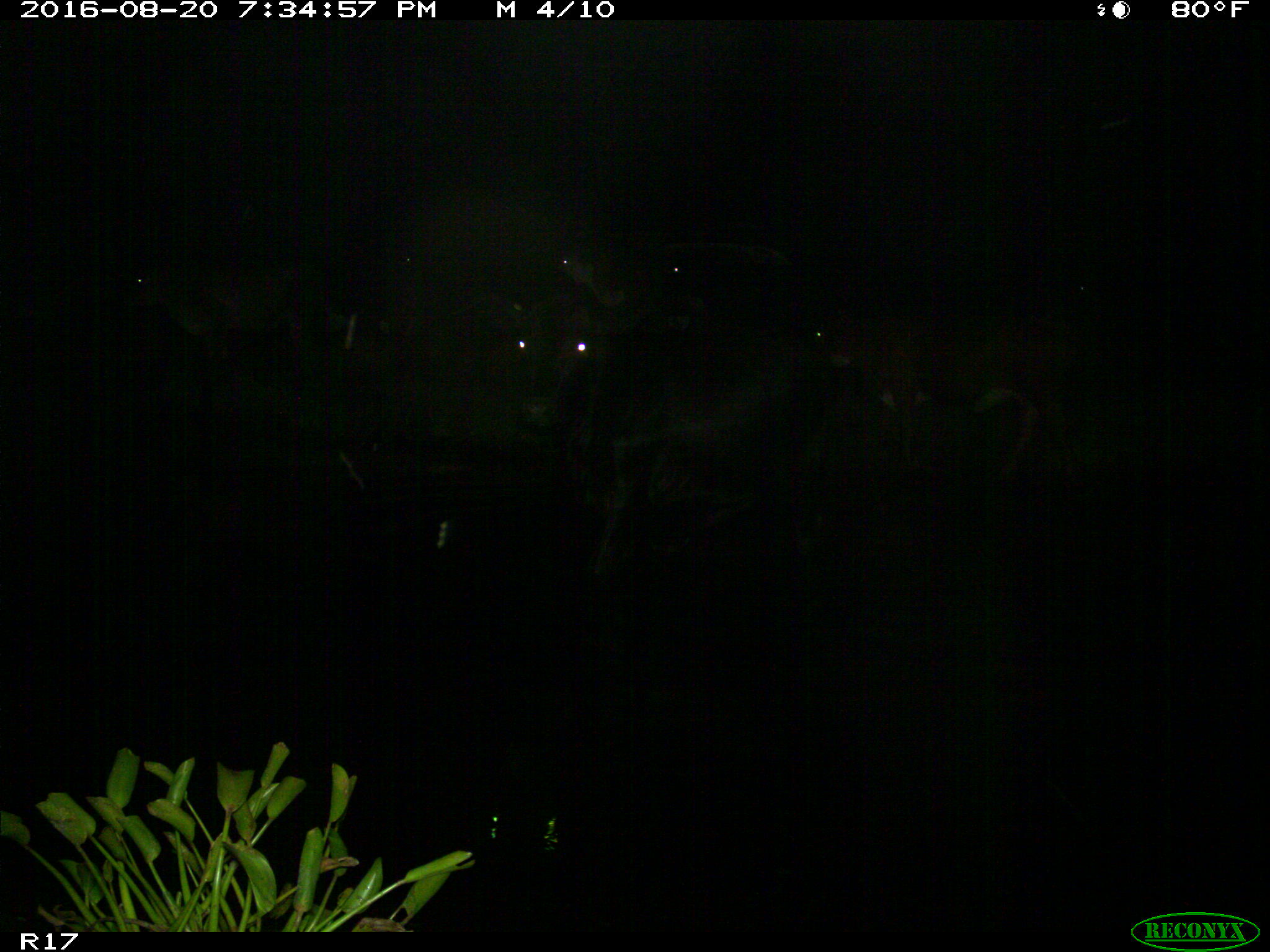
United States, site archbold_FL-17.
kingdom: Animalia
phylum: Chordata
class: Mammalia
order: Artiodactyla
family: Bovidae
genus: Bos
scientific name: Bos taurus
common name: domestic cow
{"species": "Bos taurus (domestic cow)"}